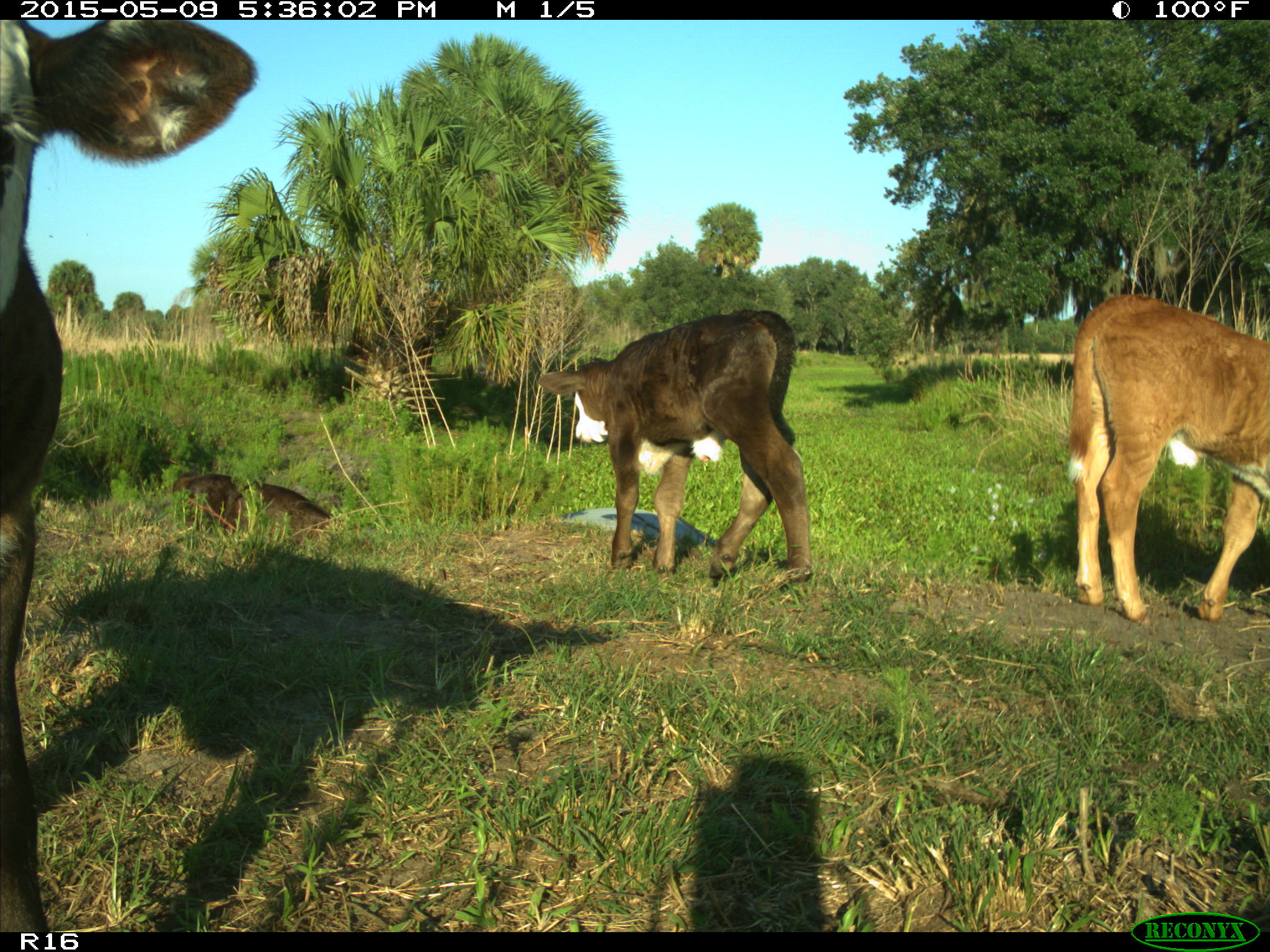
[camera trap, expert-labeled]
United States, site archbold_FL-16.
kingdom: Animalia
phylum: Chordata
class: Mammalia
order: Artiodactyla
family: Suidae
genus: Sus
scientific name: Sus scrofa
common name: wild boar